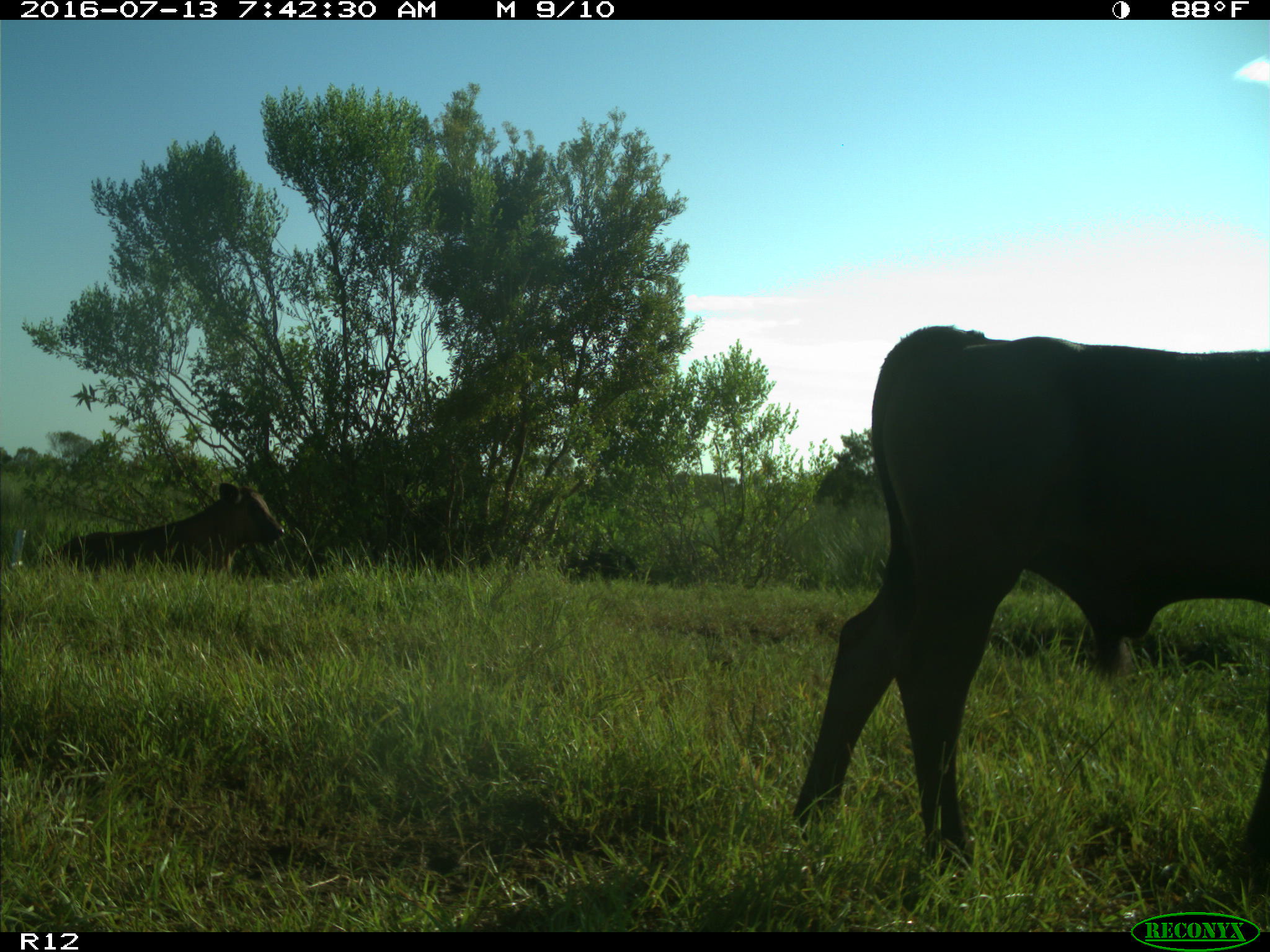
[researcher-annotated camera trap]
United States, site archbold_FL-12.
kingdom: Animalia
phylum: Chordata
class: Mammalia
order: Artiodactyla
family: Bovidae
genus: Bos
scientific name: Bos taurus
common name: domestic cow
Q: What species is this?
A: Bos taurus (domestic cow).